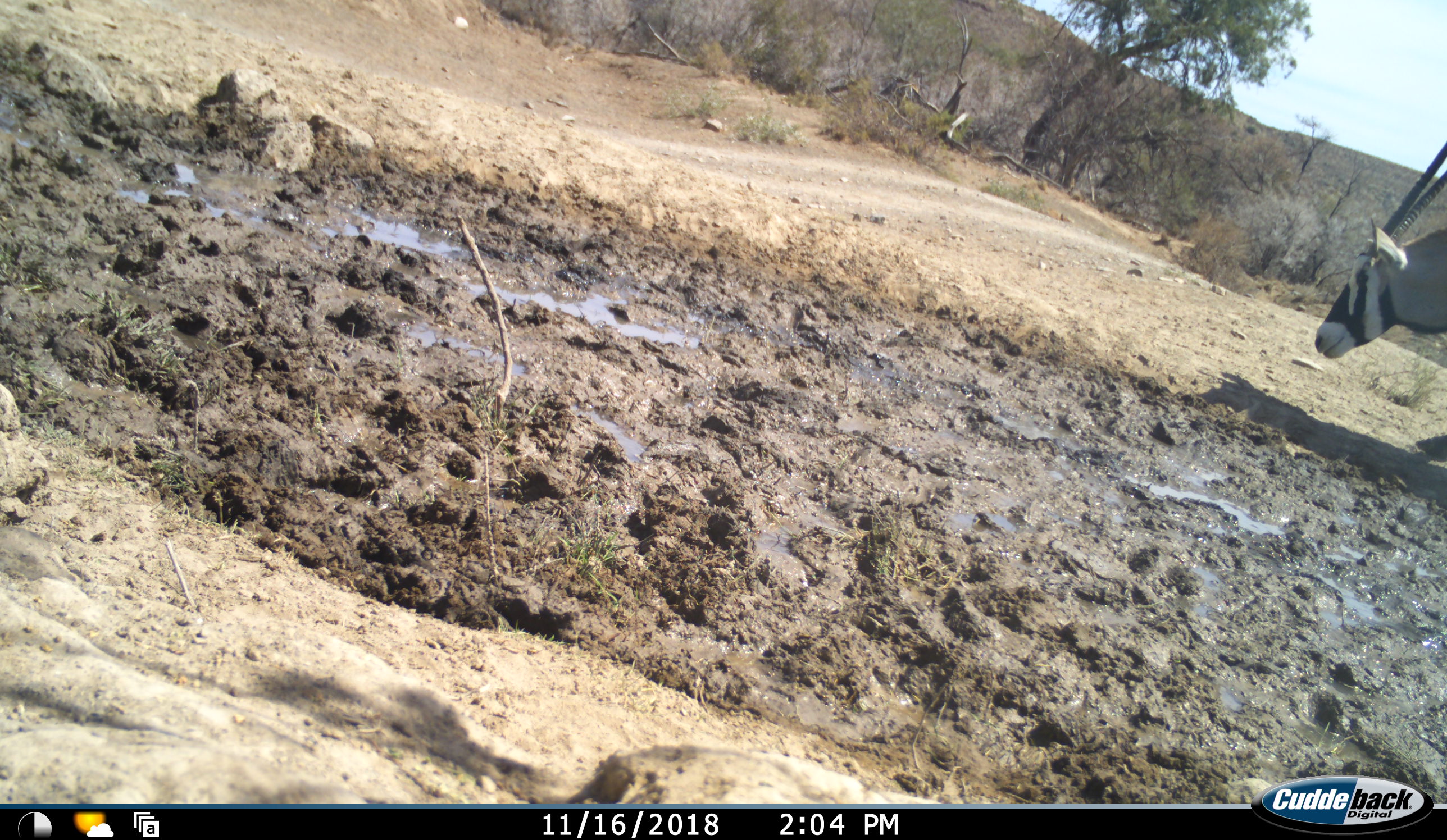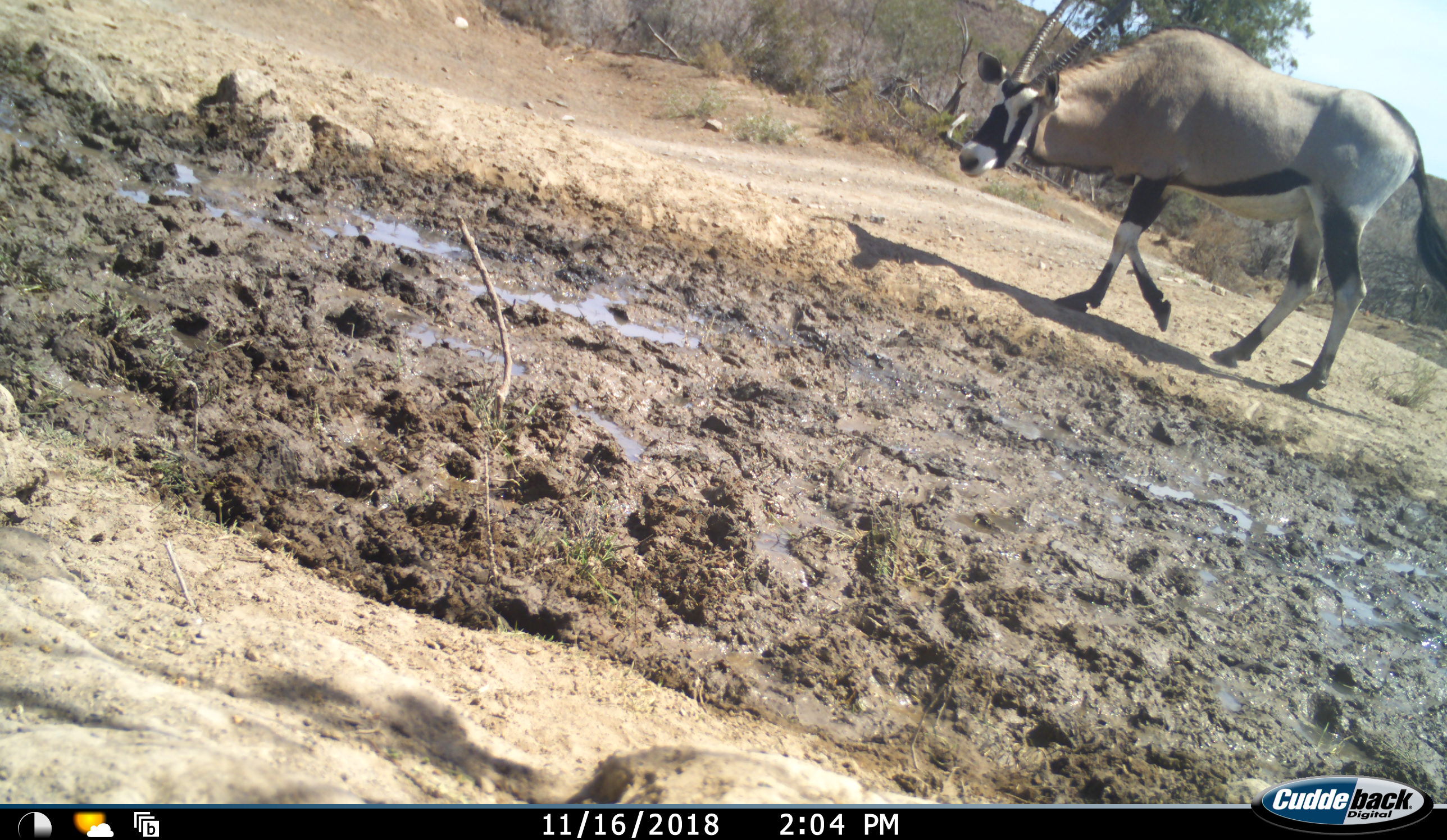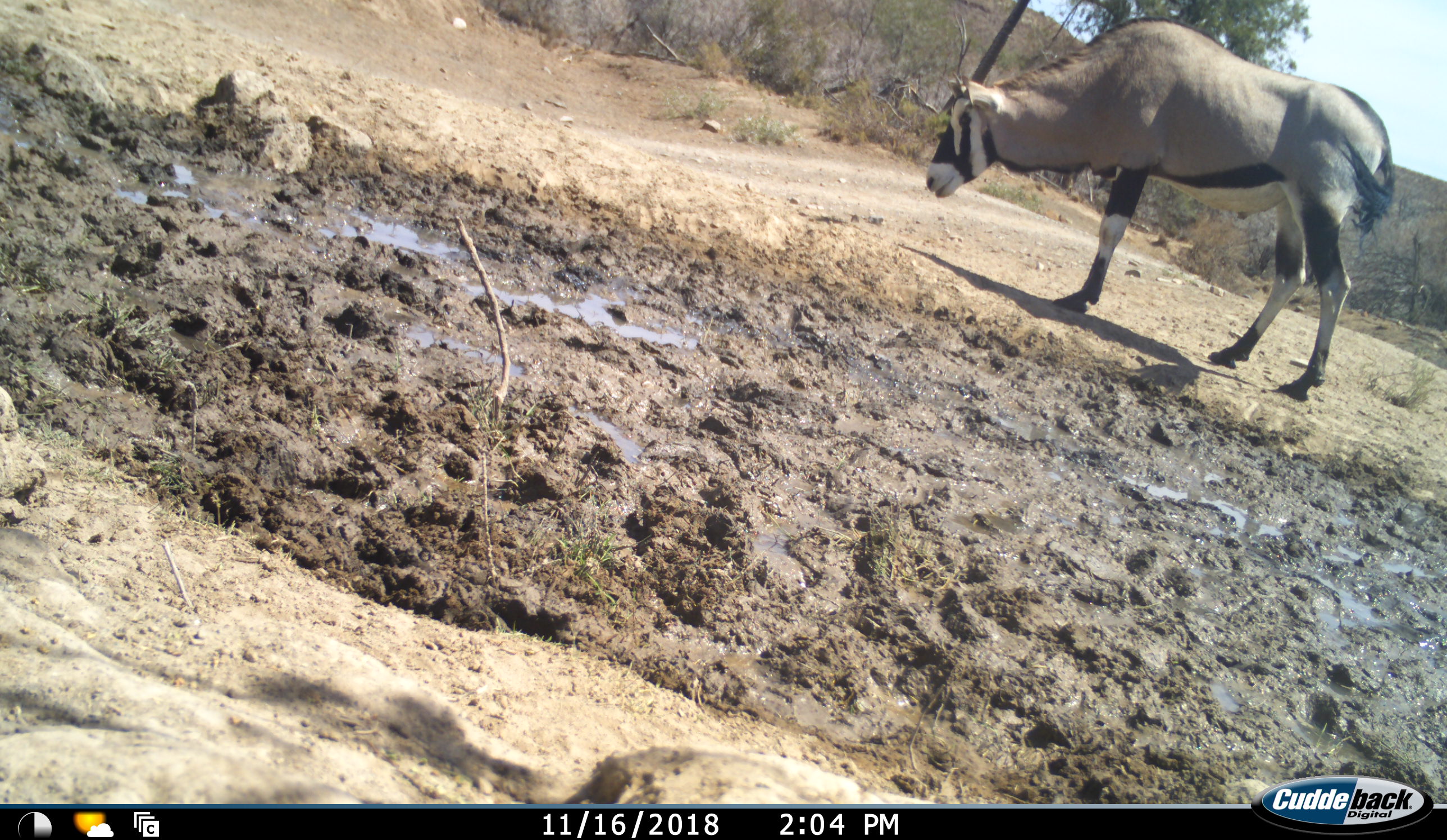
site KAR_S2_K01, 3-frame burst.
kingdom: Animalia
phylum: Chordata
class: Mammalia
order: Artiodactyla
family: Bovidae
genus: Oryx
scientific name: Oryx gazella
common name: gemsbok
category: oryx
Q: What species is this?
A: Oryx (gemsbok) (Oryx gazella).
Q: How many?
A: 1.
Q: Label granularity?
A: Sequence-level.